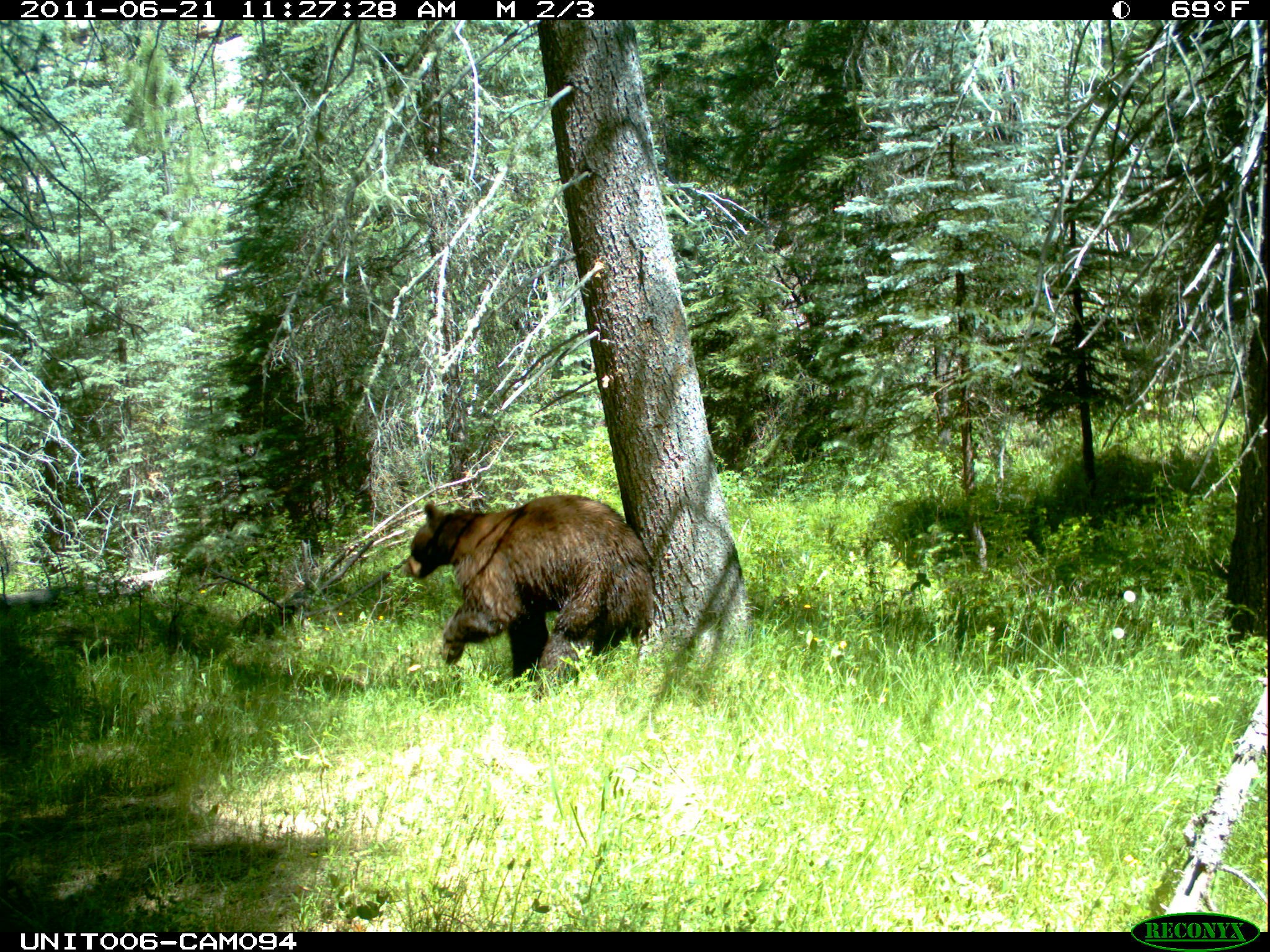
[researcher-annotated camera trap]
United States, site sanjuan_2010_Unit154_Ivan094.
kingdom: Animalia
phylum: Chordata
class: Mammalia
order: Carnivora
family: Ursidae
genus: Ursus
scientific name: Ursus americanus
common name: american black bear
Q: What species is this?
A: Ursus americanus (american black bear).